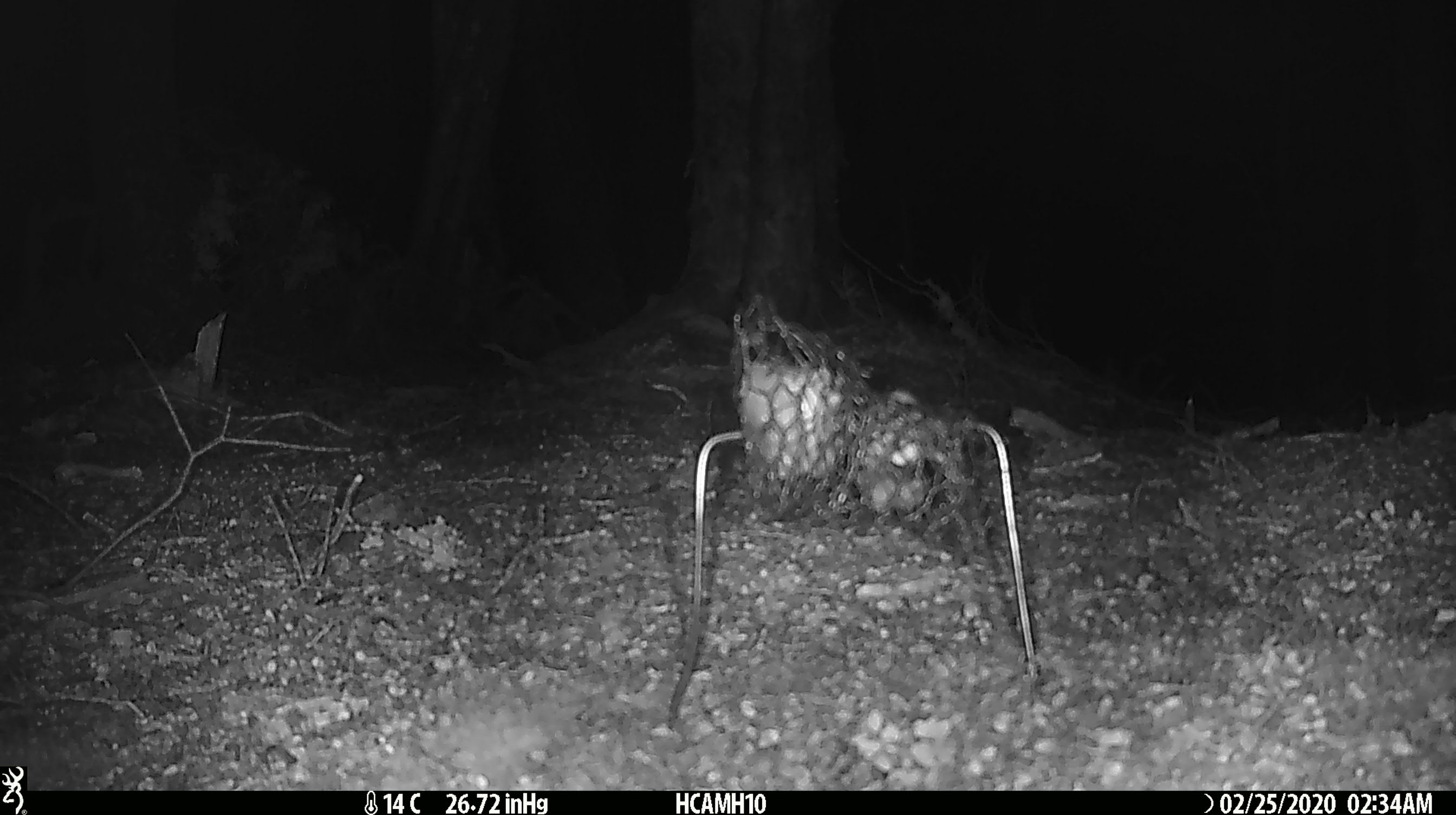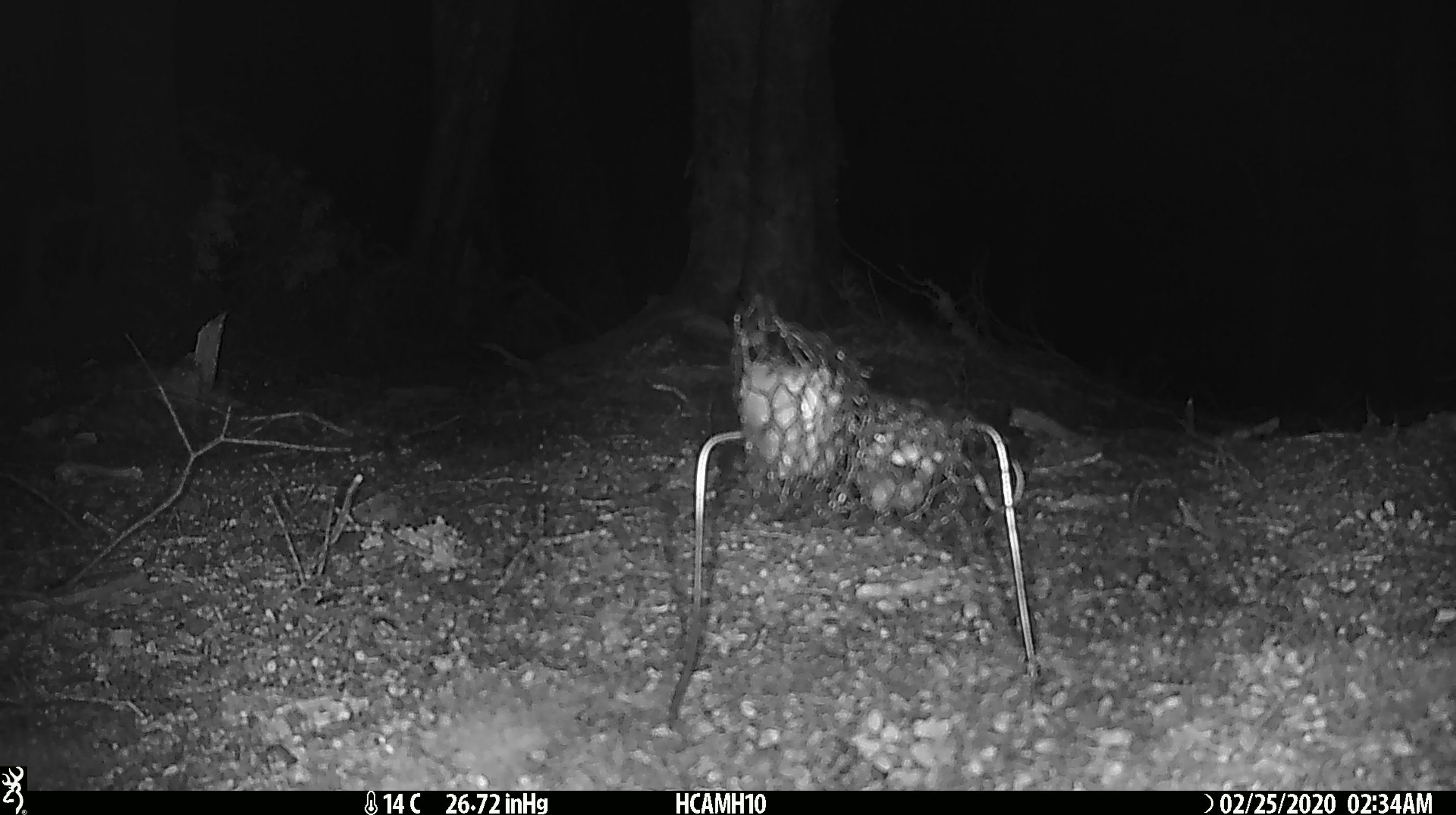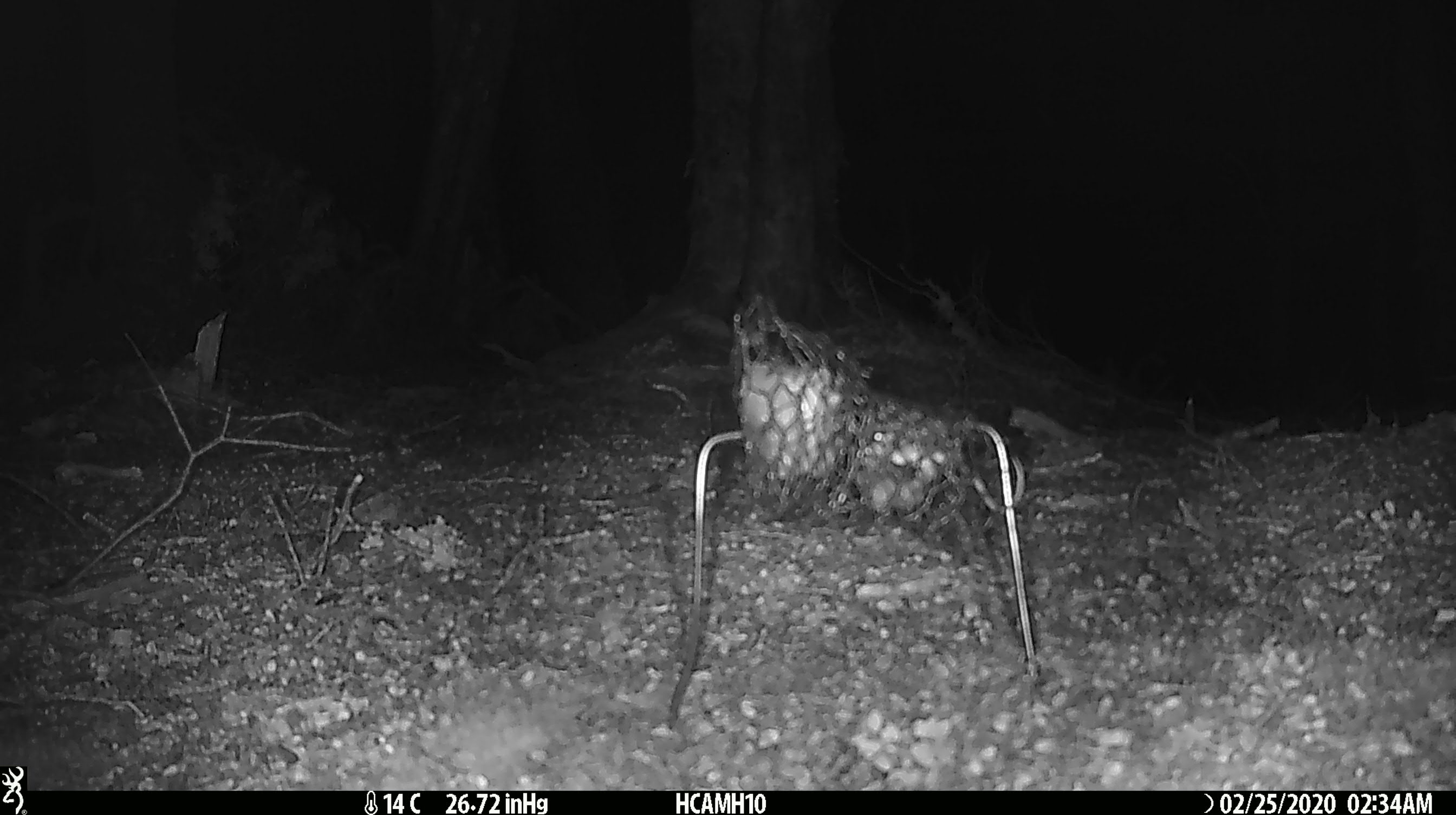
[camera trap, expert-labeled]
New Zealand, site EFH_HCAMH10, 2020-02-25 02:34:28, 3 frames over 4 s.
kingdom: Animalia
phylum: Chordata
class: Mammalia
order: Rodentia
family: Muridae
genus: Mus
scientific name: Mus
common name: mouse